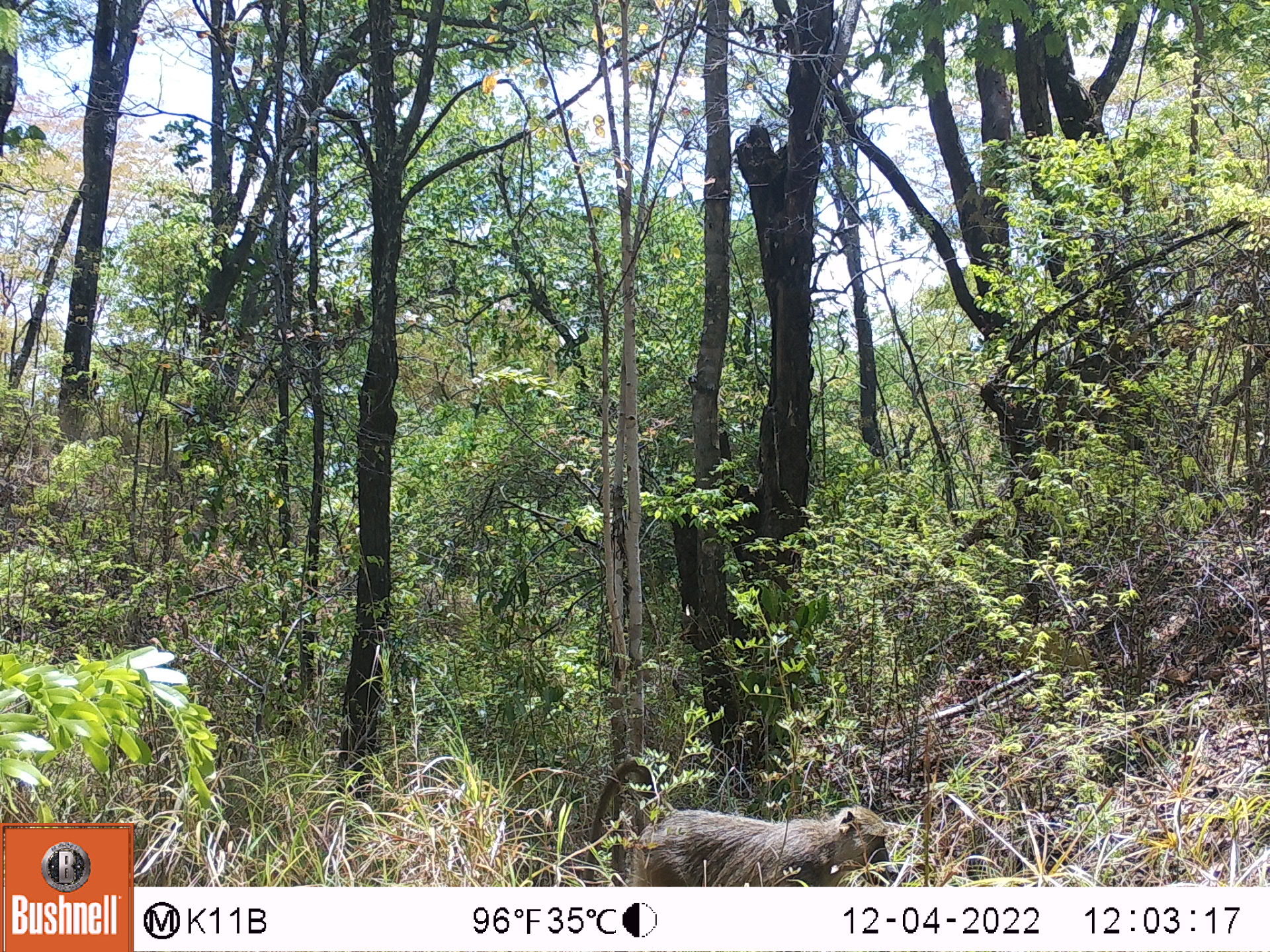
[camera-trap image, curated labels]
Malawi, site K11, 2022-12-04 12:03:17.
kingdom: Animalia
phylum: Chordata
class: Mammalia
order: Primates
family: Cercopithecidae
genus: Papio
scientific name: Papio cynocephalus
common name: yellow baboon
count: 1